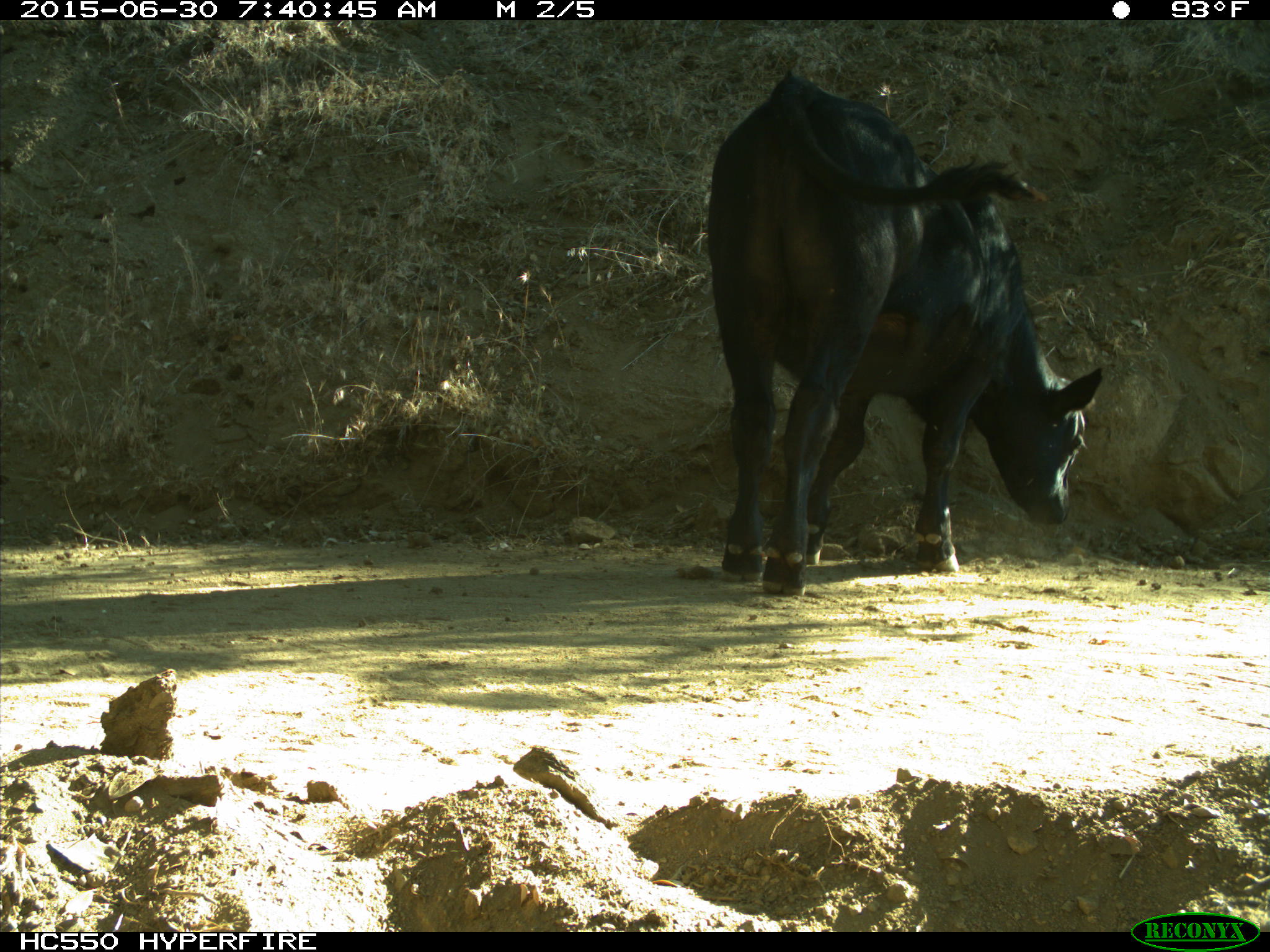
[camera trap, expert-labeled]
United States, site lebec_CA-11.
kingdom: Animalia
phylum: Chordata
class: Mammalia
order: Artiodactyla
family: Bovidae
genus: Bos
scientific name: Bos taurus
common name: domestic cow